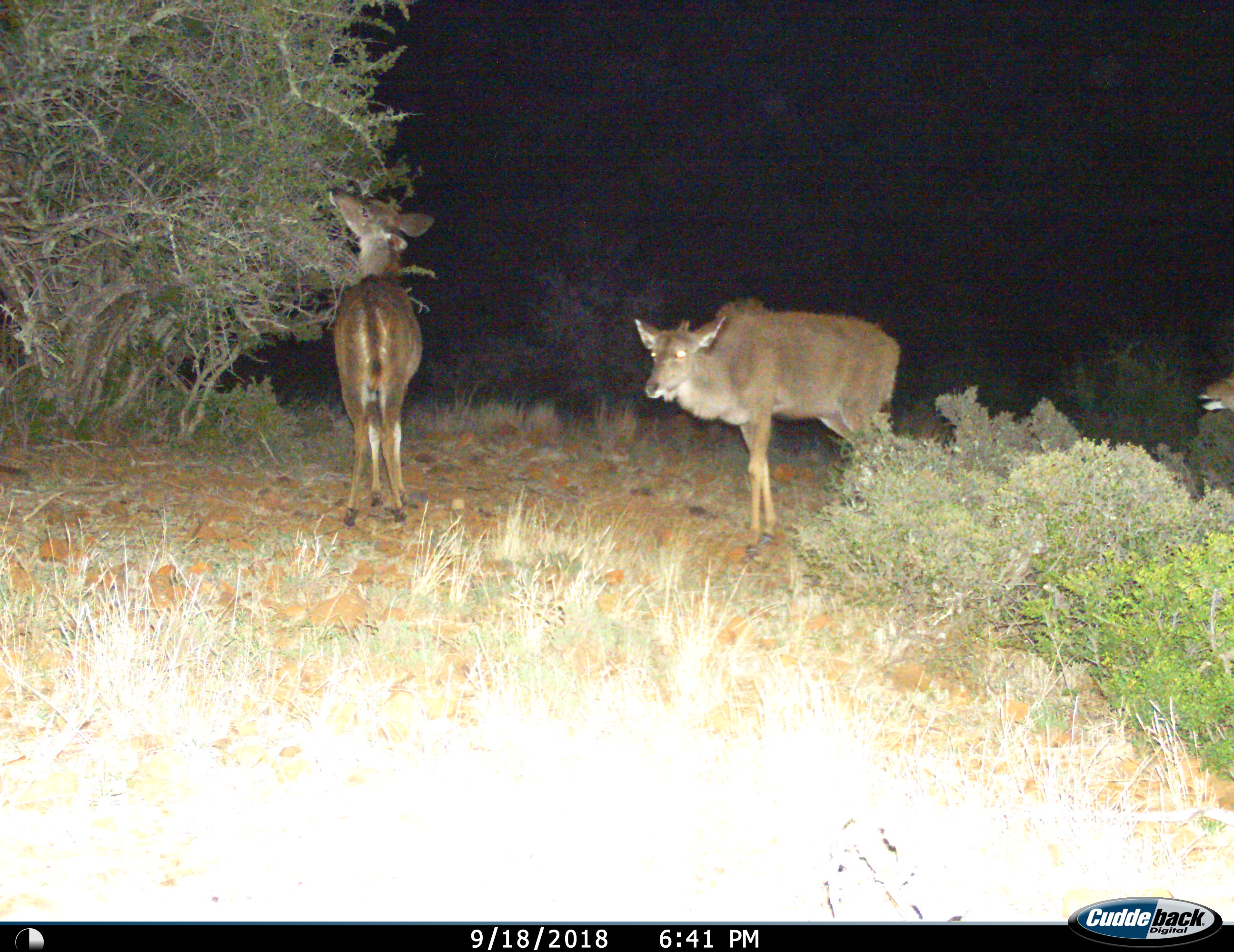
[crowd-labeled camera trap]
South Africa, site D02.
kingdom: Animalia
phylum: Chordata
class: Mammalia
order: Artiodactyla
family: Bovidae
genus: Tragelaphus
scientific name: Tragelaphus strepsiceros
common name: greater kudu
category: kudu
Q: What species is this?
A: Kudu (greater kudu) (Tragelaphus strepsiceros).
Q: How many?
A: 3.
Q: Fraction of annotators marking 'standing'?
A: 75%.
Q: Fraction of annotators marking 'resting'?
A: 0%.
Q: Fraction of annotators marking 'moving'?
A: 25%.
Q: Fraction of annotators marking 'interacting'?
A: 0%.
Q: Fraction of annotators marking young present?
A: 25%.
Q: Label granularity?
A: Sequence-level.